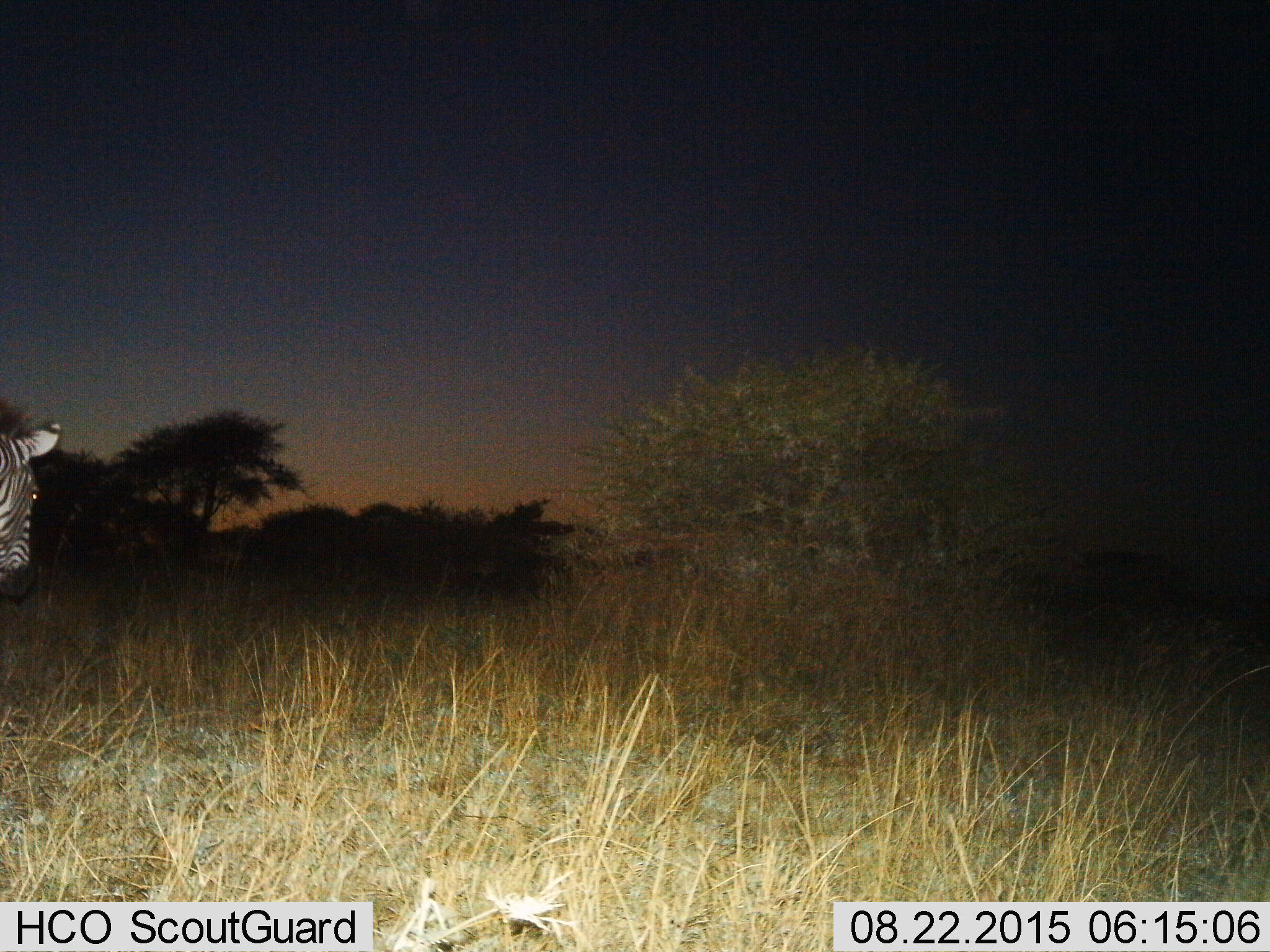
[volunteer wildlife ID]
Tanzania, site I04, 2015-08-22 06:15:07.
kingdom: Animalia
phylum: Chordata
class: Mammalia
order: Perissodactyla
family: Equidae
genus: Equus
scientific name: Equus quagga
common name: plains zebra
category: zebra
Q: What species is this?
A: Zebra (plains zebra) (Equus quagga).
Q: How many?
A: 1.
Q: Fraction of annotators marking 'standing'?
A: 40%.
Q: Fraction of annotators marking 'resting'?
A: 0%.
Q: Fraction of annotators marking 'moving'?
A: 60%.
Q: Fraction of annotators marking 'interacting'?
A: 0%.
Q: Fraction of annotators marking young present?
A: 0%.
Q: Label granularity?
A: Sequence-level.